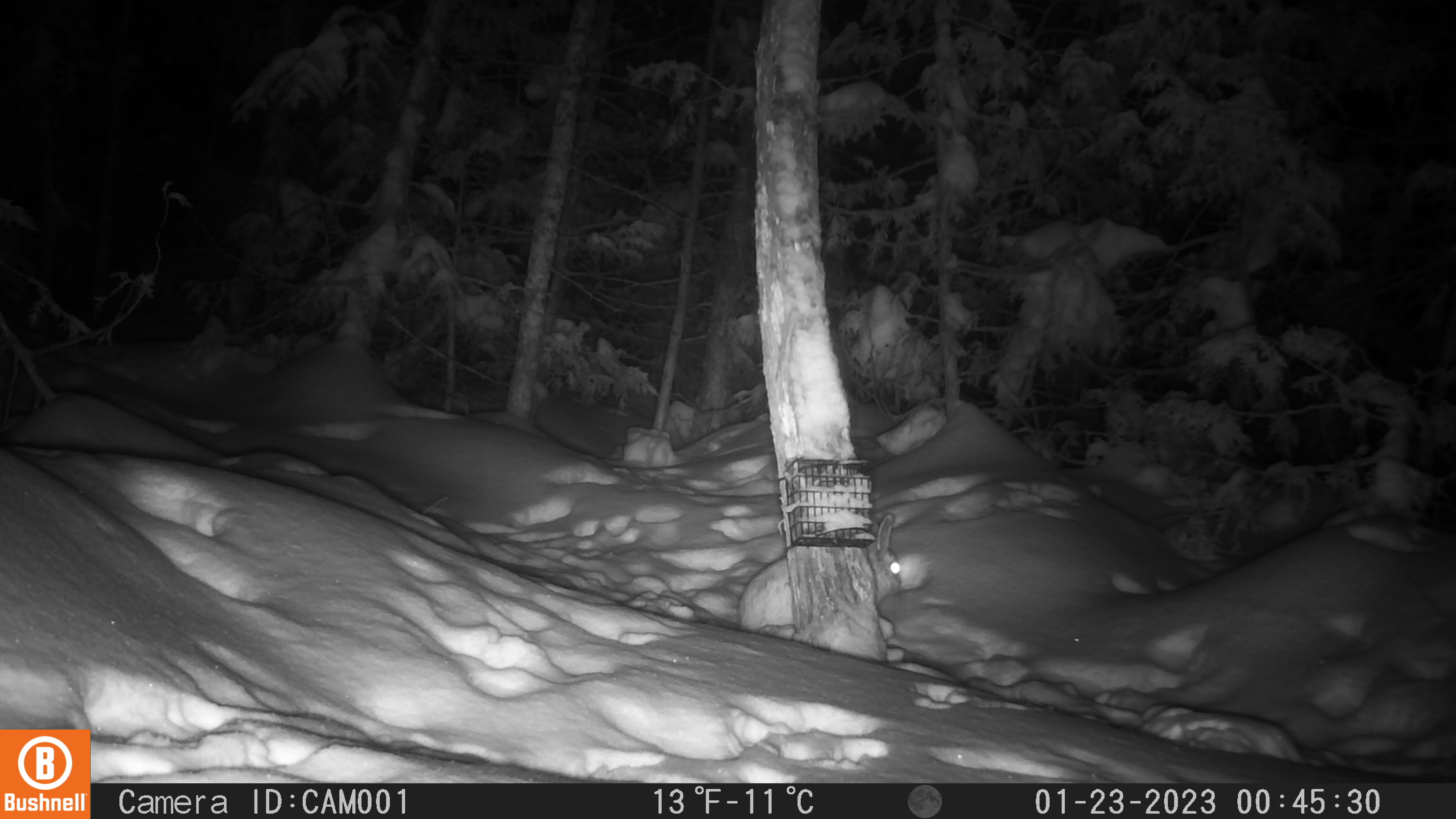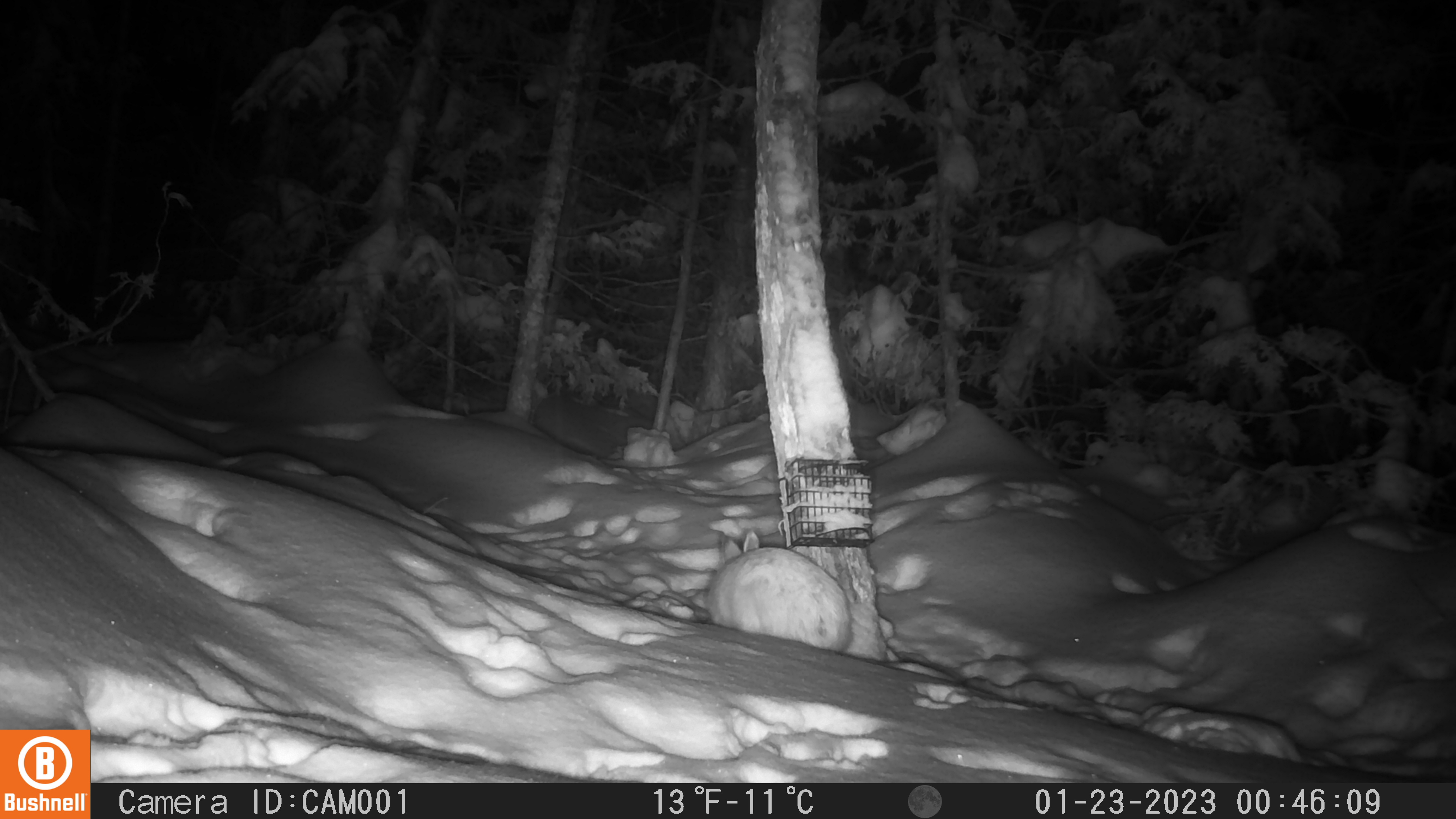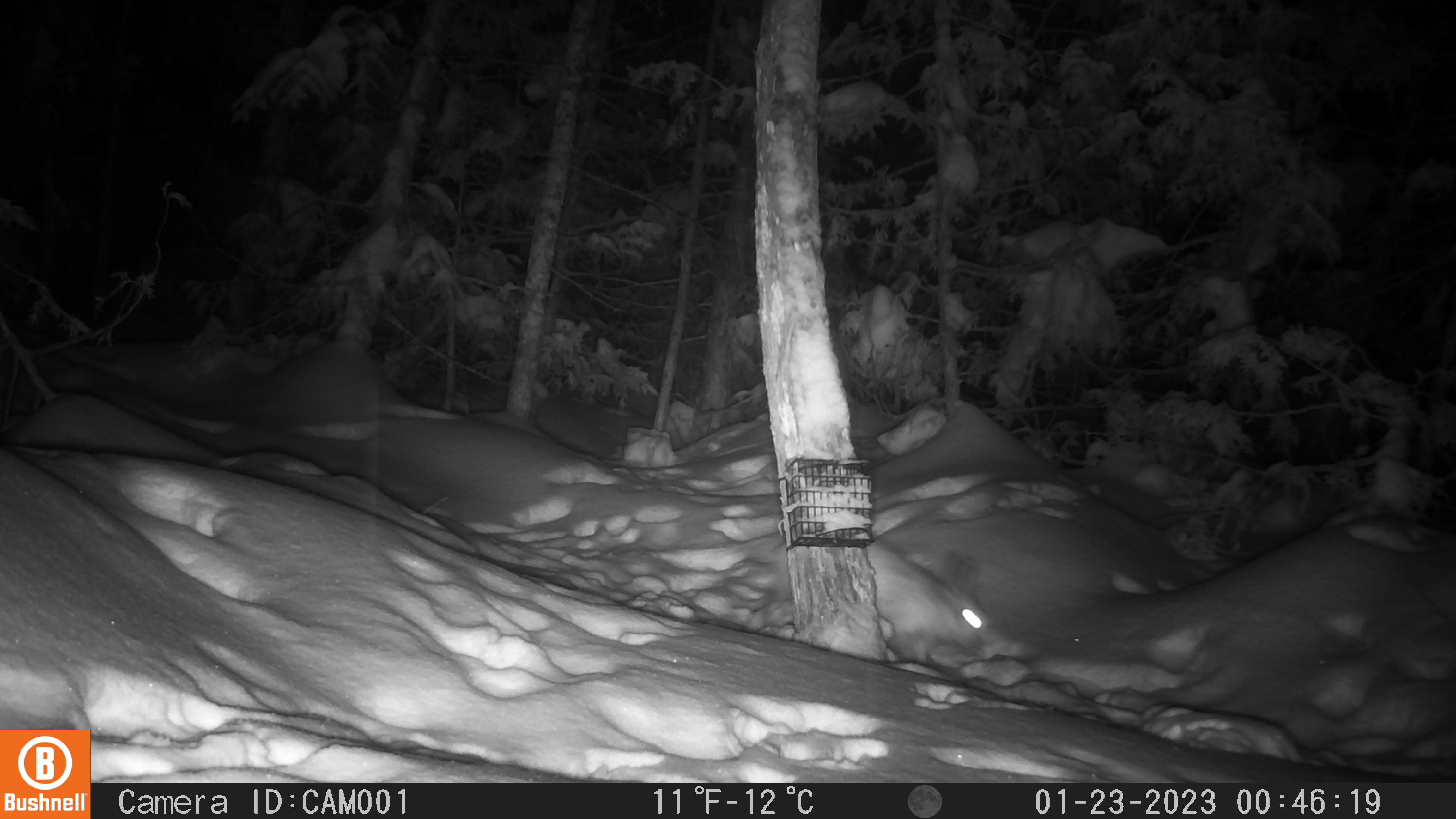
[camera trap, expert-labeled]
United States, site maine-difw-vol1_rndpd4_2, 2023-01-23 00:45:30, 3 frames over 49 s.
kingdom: Animalia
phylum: Chordata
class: Mammalia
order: Lagomorpha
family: Leporidae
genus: Lepus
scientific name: Lepus americanus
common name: snowshoe hare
Snowshoe hare (Lepus americanus).